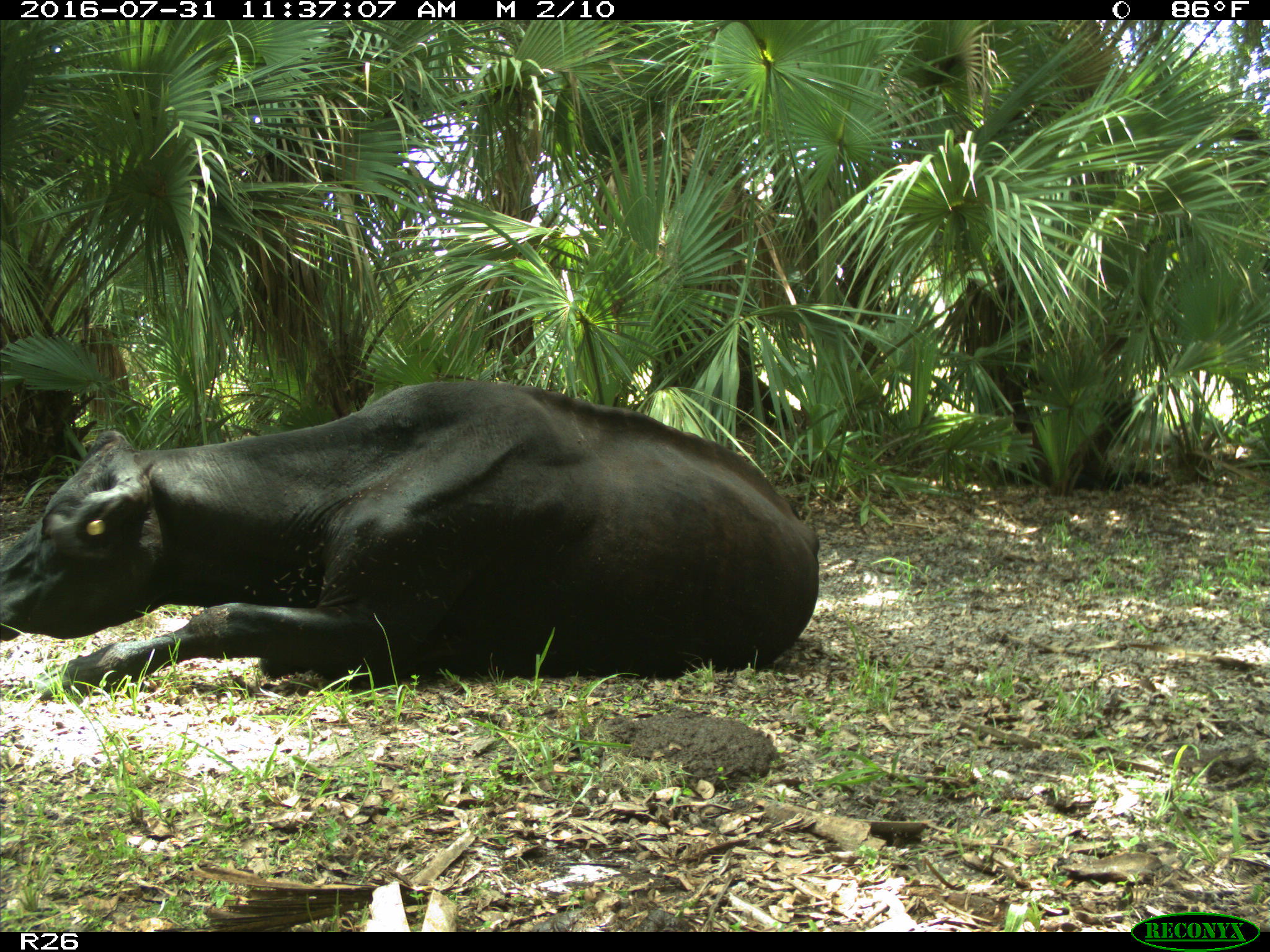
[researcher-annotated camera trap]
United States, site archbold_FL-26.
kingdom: Animalia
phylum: Chordata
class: Mammalia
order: Artiodactyla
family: Bovidae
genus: Bos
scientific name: Bos taurus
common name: domestic cow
Bos taurus (domestic cow).